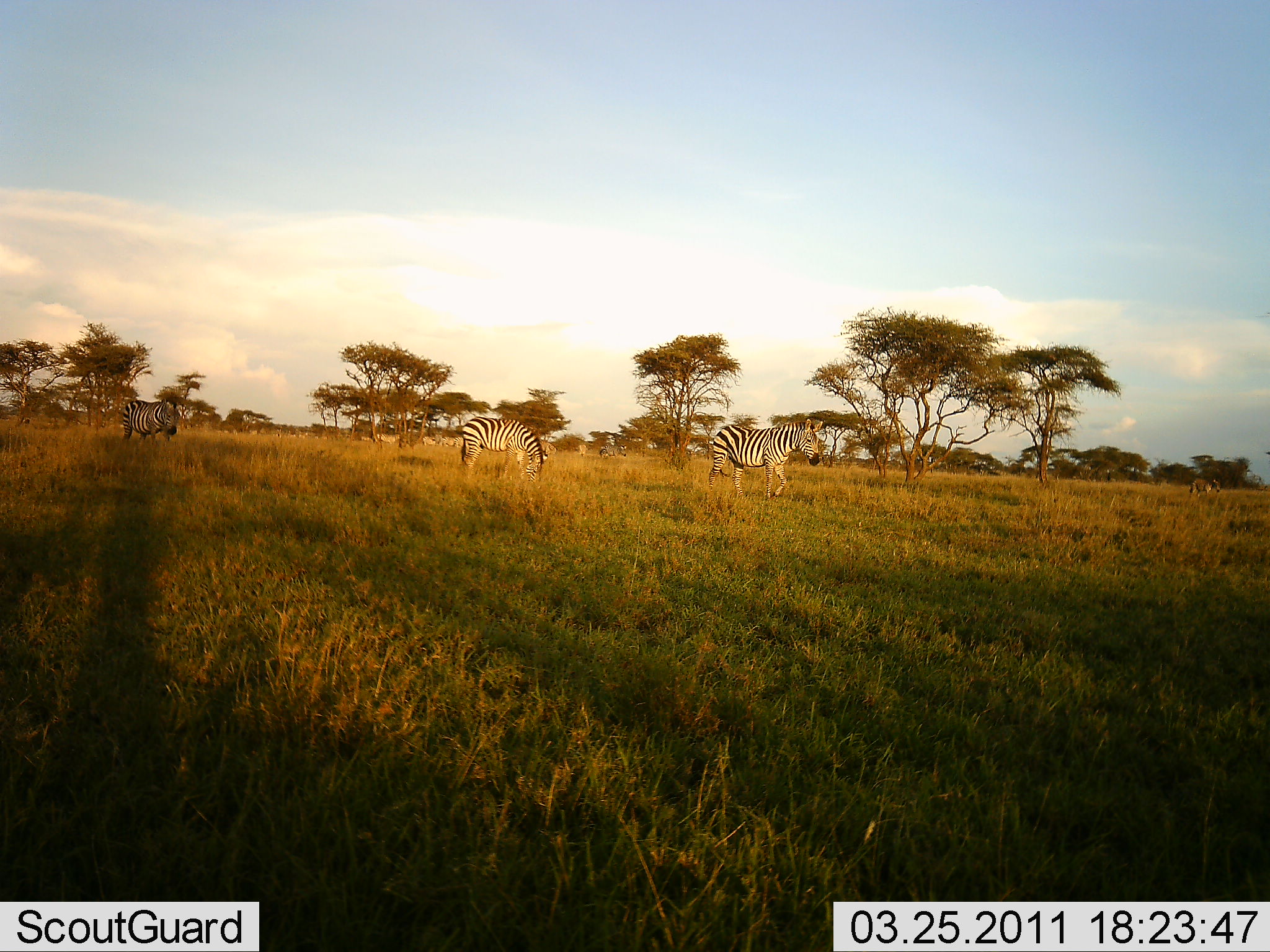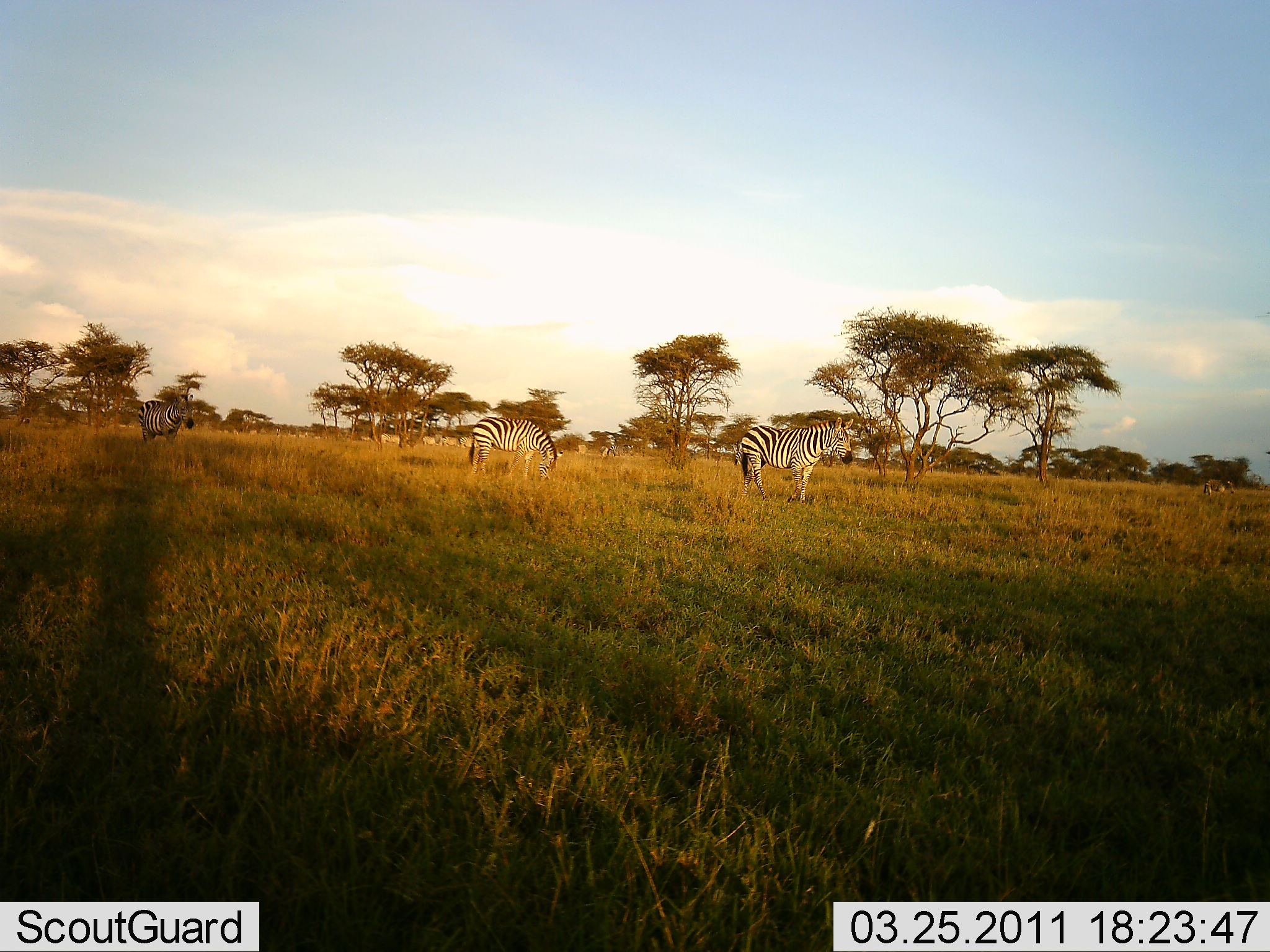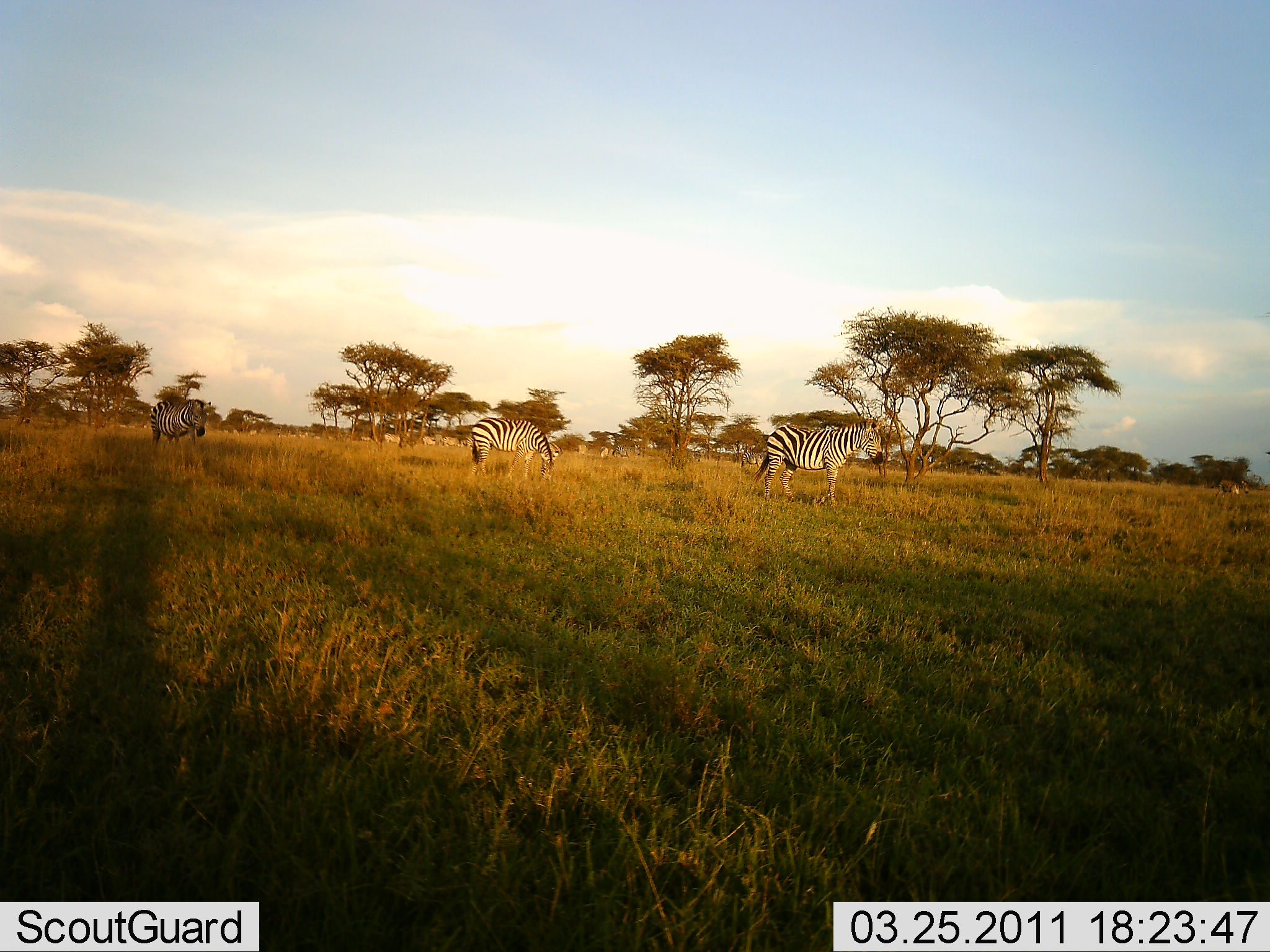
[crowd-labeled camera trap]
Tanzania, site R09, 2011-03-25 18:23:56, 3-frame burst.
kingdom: Animalia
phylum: Chordata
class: Mammalia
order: Perissodactyla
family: Equidae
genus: Equus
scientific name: Equus quagga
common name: plains zebra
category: zebra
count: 3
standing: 36%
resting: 7%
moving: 50%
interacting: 0%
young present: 0%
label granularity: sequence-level